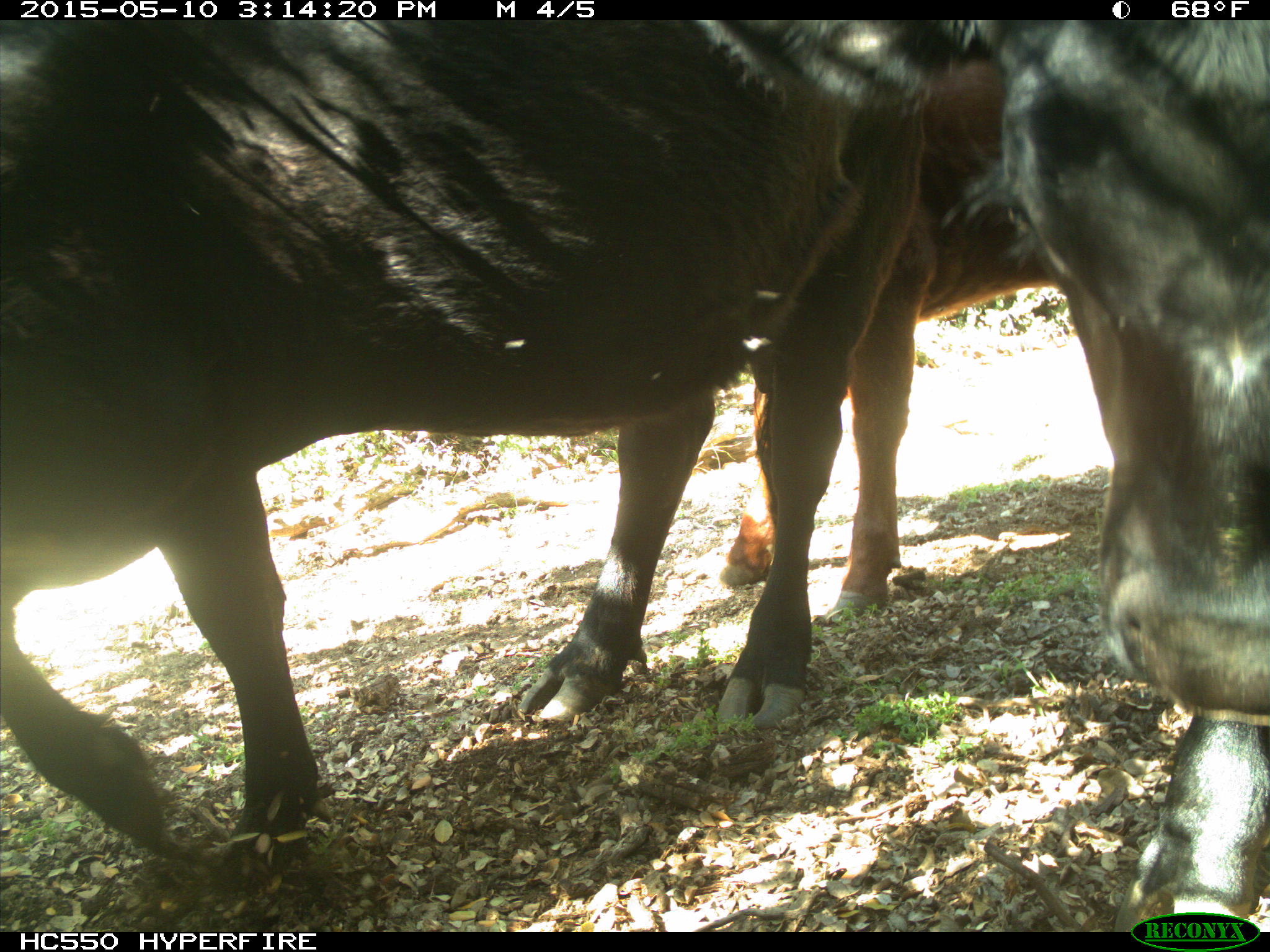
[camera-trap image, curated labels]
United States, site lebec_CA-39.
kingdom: Animalia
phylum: Chordata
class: Mammalia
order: Artiodactyla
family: Bovidae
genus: Bos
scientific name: Bos taurus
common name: domestic cow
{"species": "Bos taurus (domestic cow)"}